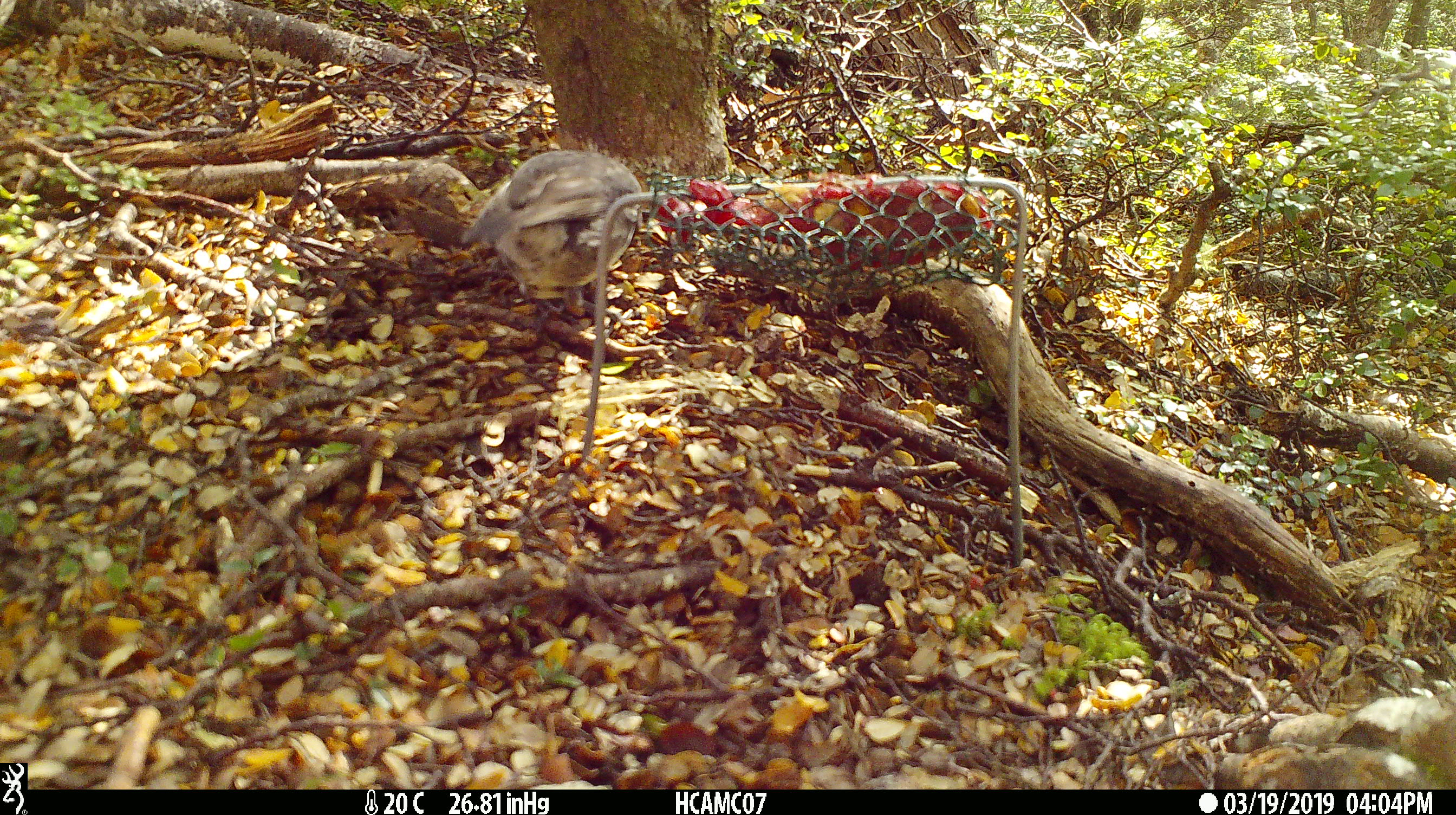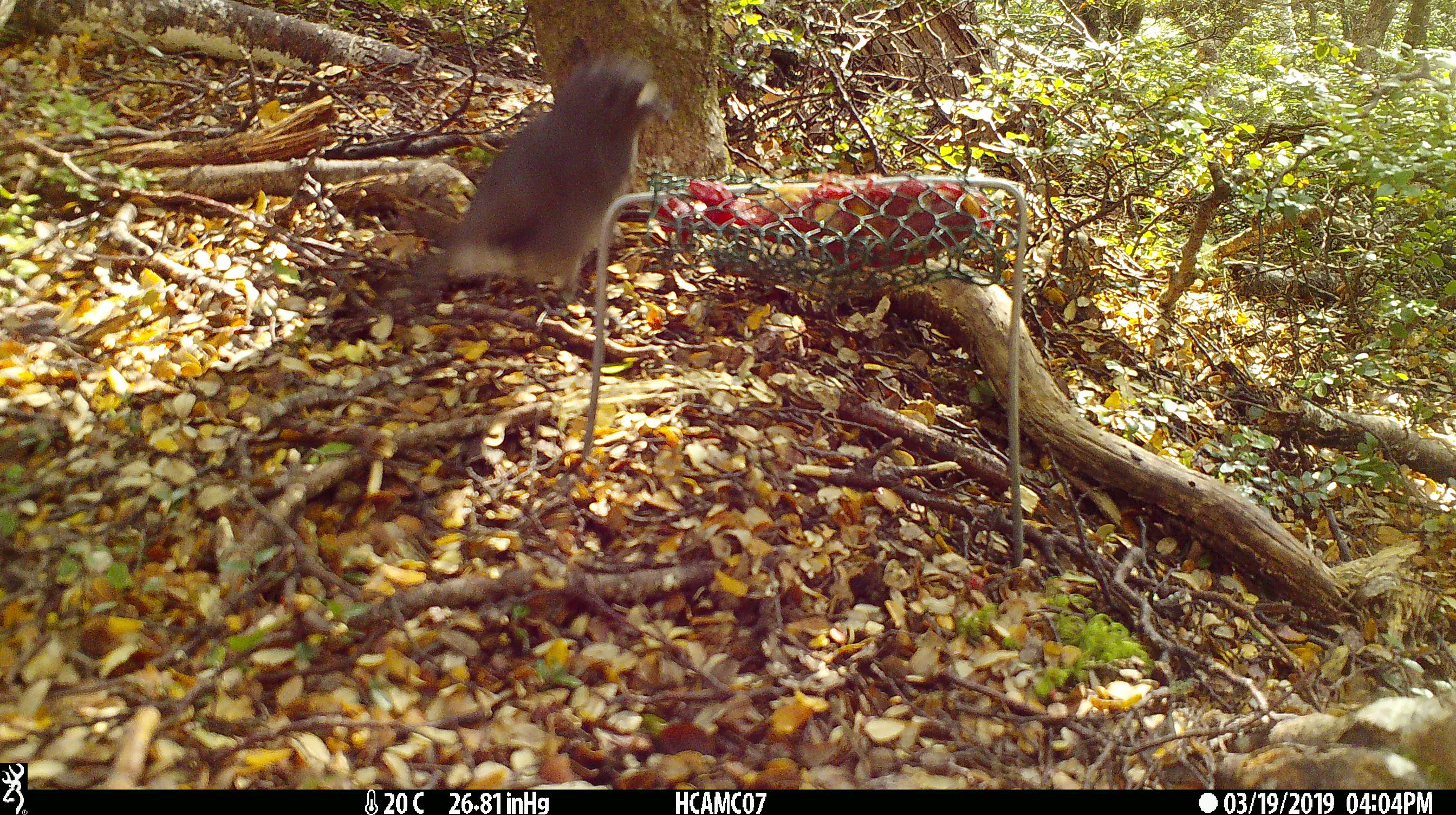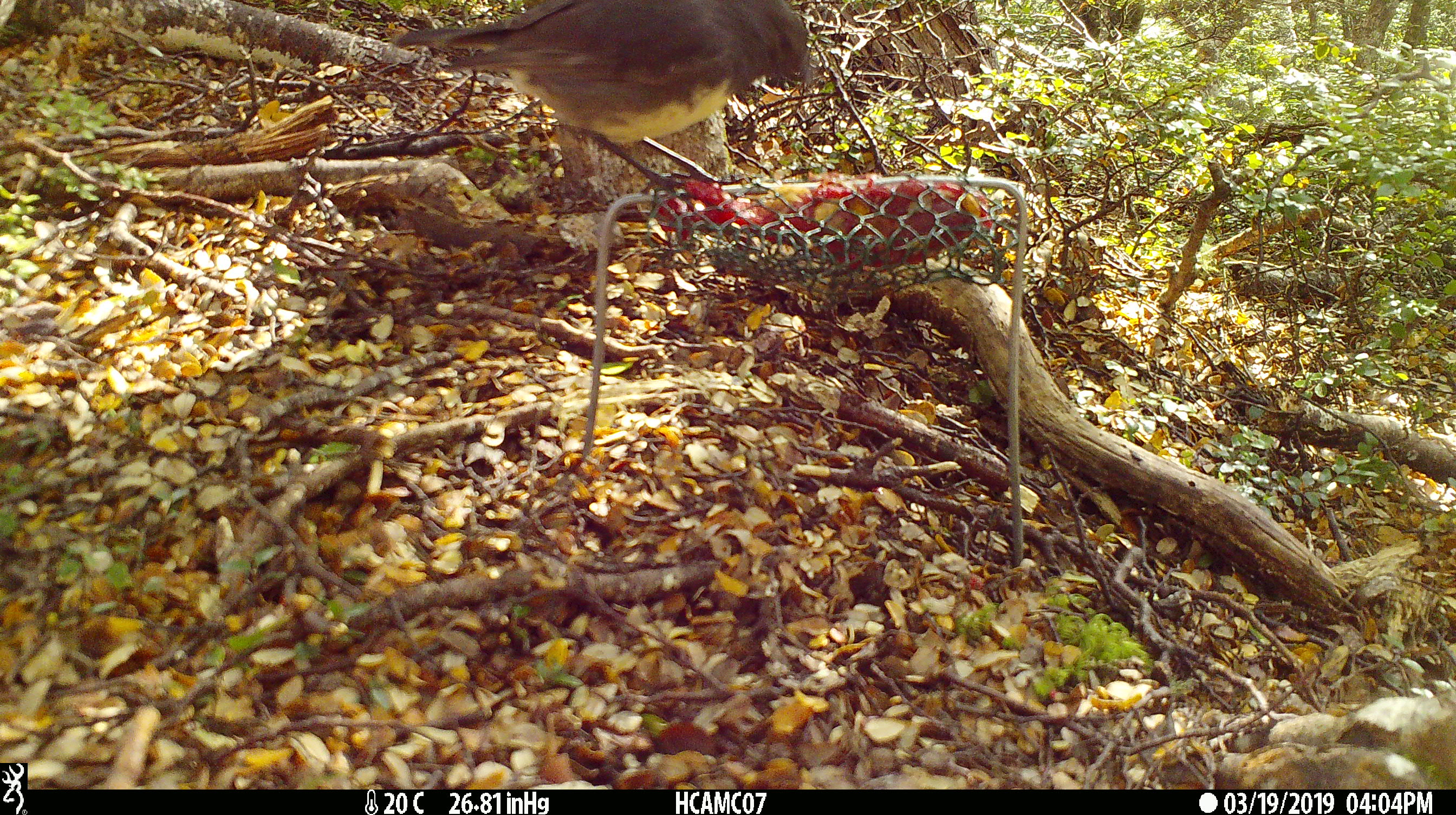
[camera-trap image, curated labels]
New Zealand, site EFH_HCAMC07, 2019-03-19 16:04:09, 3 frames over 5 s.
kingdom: Animalia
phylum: Chordata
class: Aves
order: Passeriformes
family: Petroicidae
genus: Petroica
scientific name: Petroica australis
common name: new zealand robin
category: robin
Robin (new zealand robin) (Petroica australis).